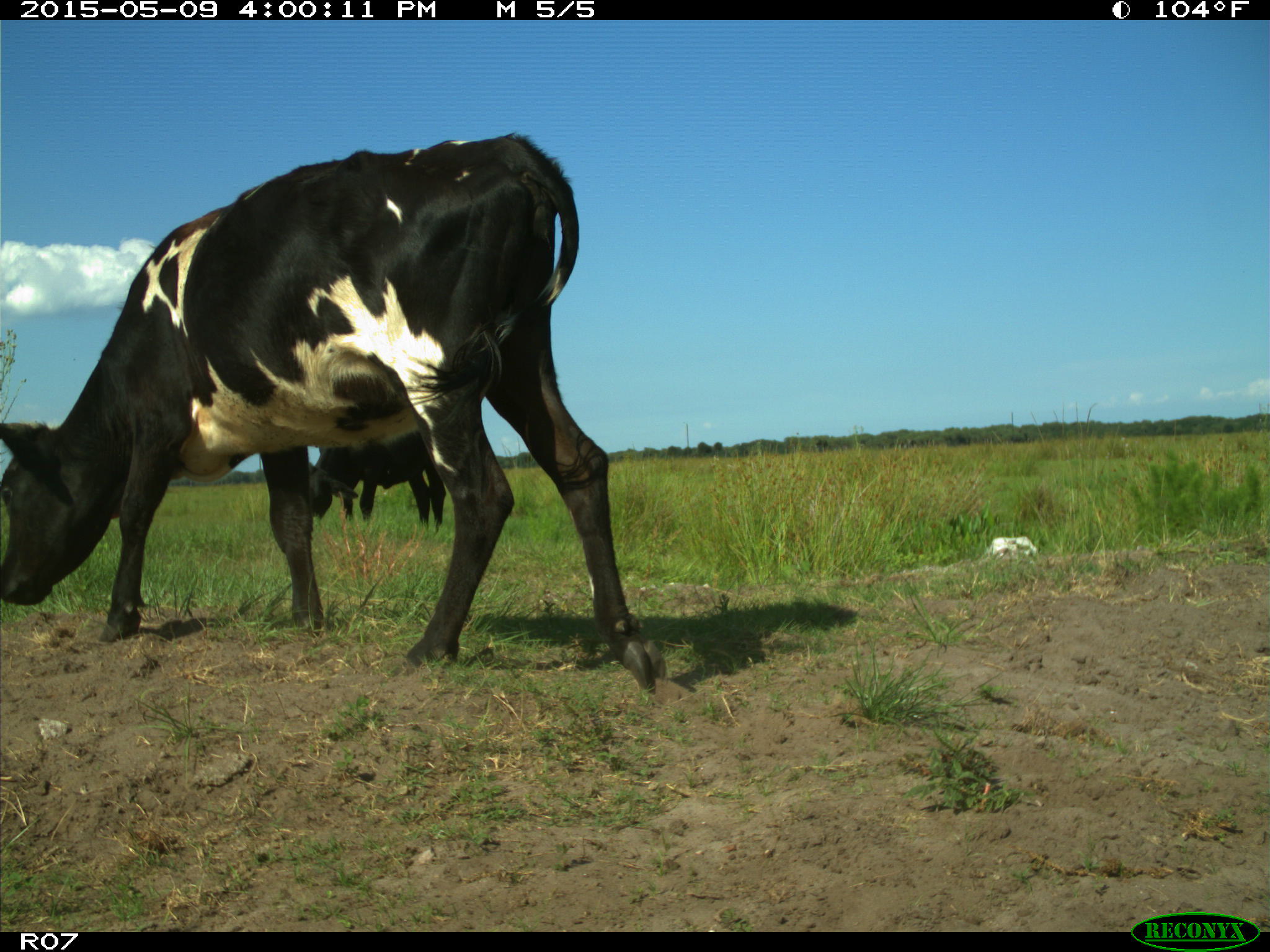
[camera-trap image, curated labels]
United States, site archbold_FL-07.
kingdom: Animalia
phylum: Chordata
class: Mammalia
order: Artiodactyla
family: Bovidae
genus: Bos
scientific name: Bos taurus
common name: domestic cow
Bos taurus (domestic cow).